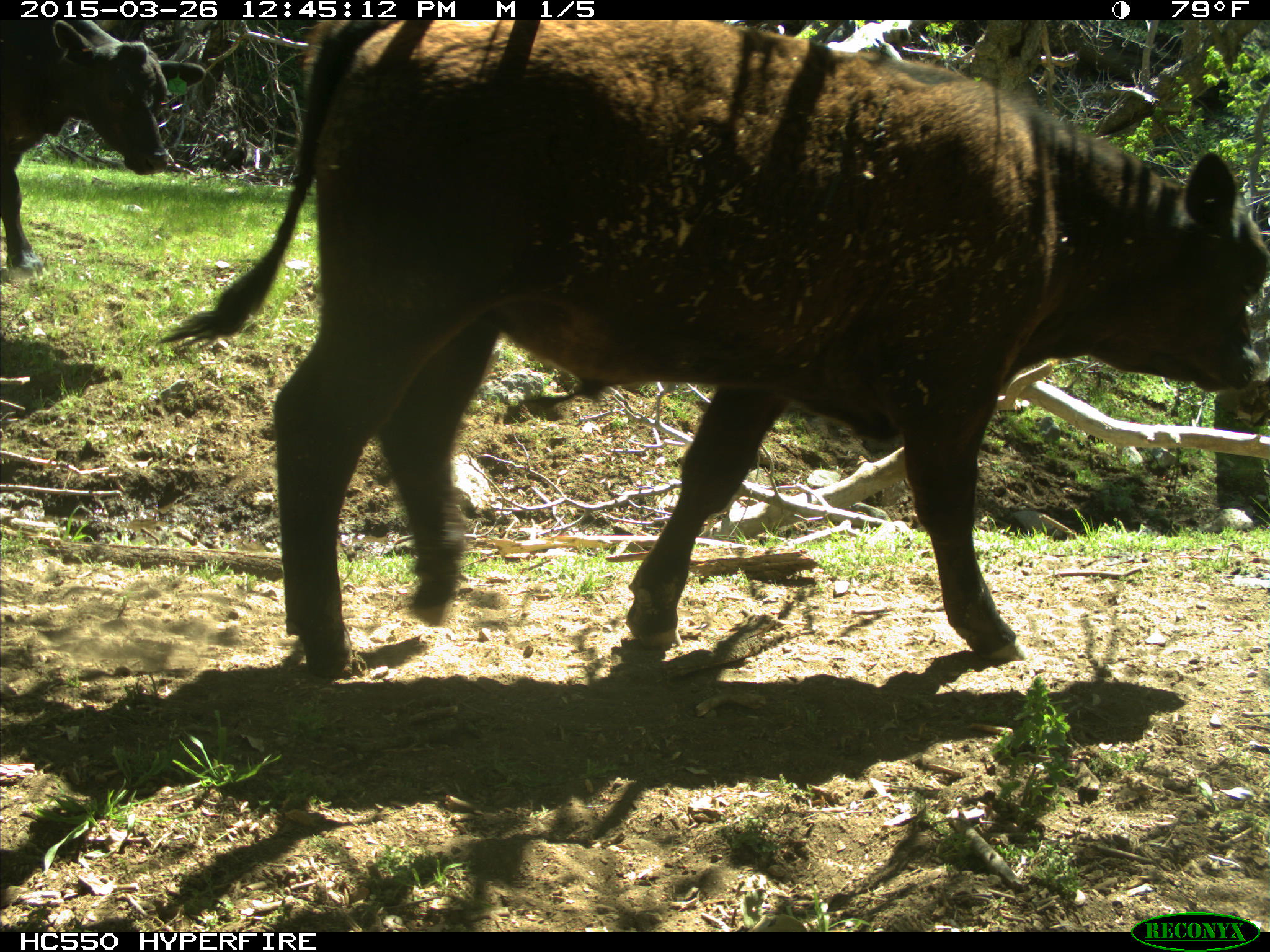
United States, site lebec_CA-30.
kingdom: Animalia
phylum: Chordata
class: Mammalia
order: Artiodactyla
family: Bovidae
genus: Bos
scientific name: Bos taurus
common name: domestic cow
Bos taurus (domestic cow).